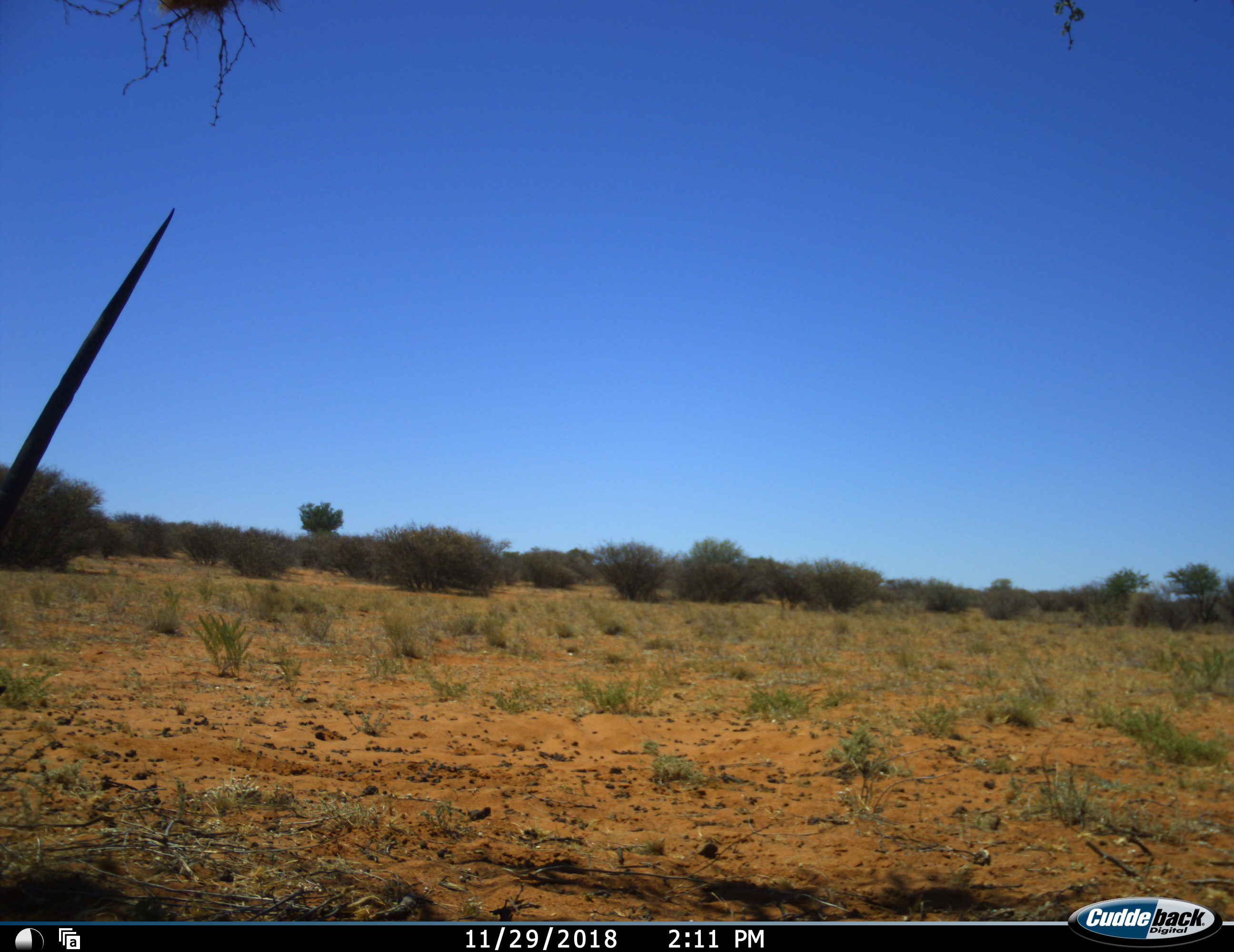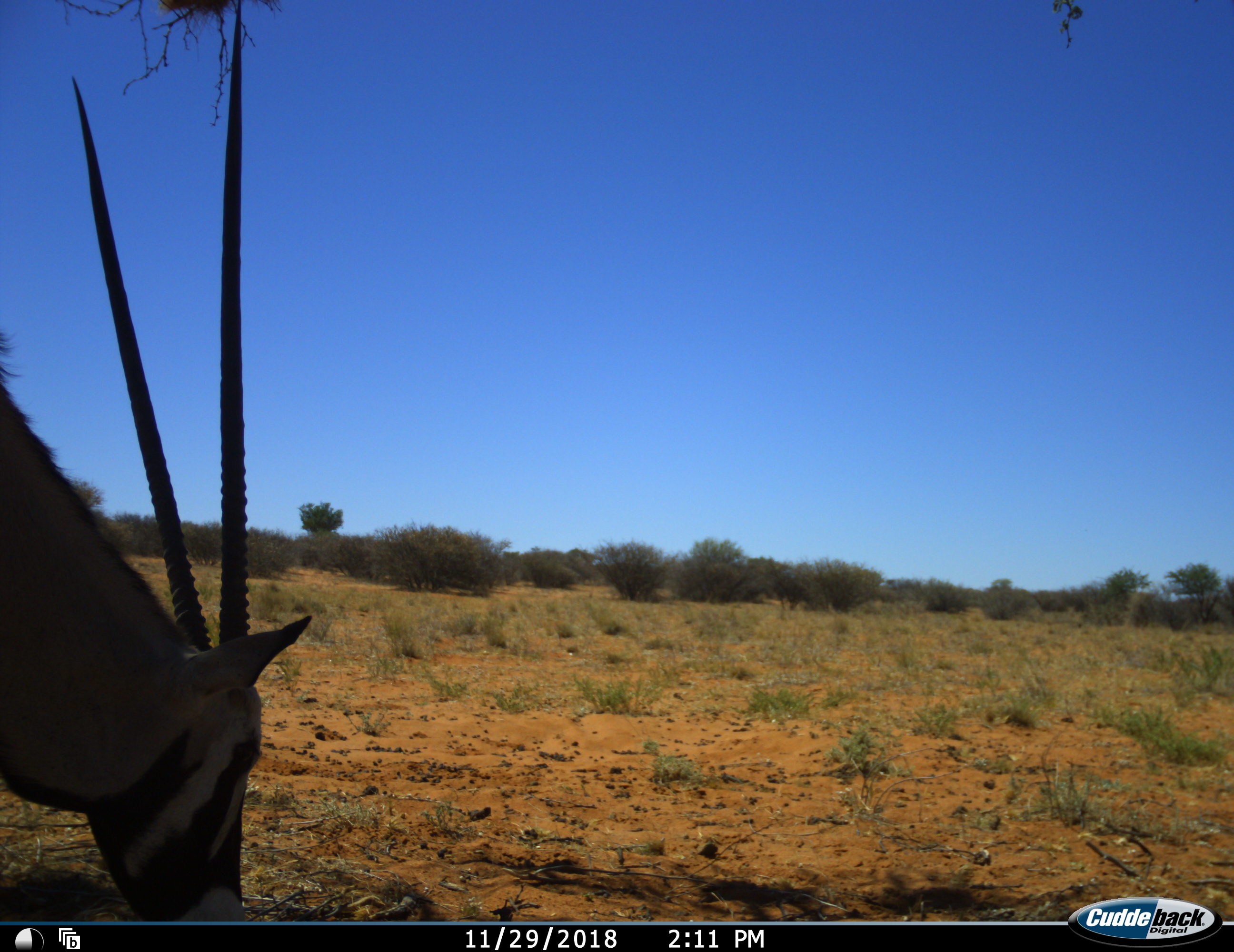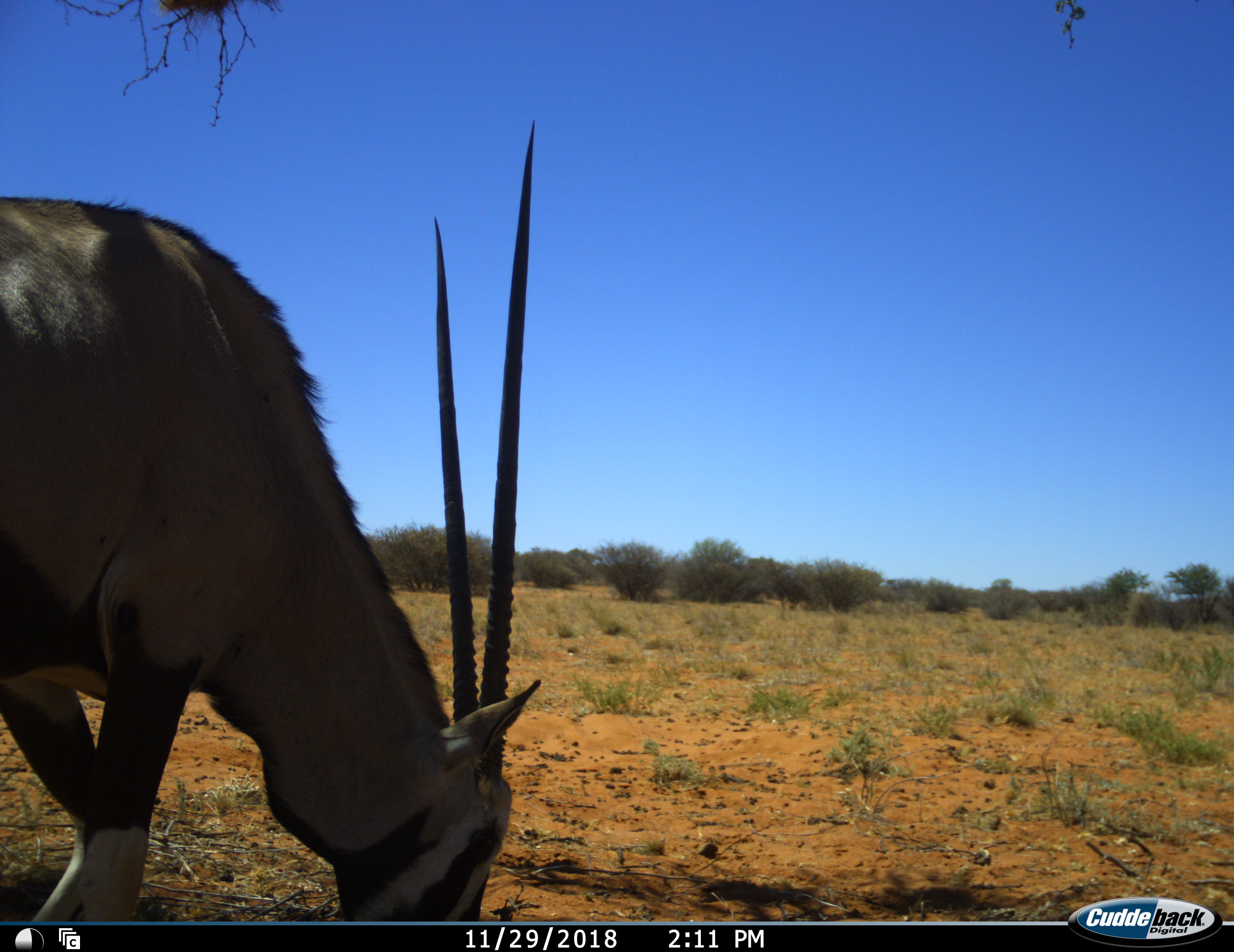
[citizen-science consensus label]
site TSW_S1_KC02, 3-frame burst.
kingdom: Animalia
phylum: Chordata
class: Mammalia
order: Artiodactyla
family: Bovidae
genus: Oryx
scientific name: Oryx gazella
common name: gemsbok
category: oryx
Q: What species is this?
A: Oryx (gemsbok) (Oryx gazella).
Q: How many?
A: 1.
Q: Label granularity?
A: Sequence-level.